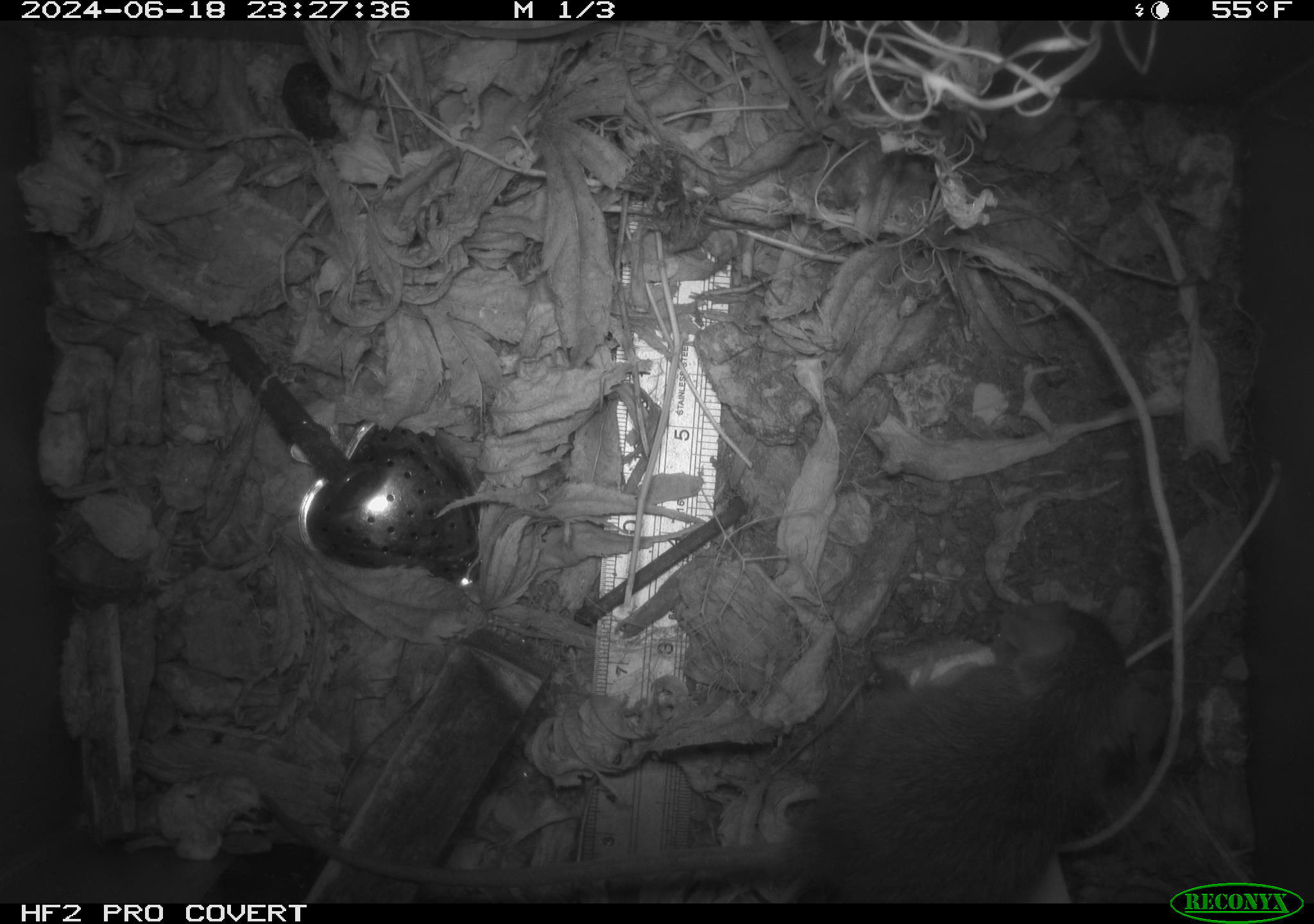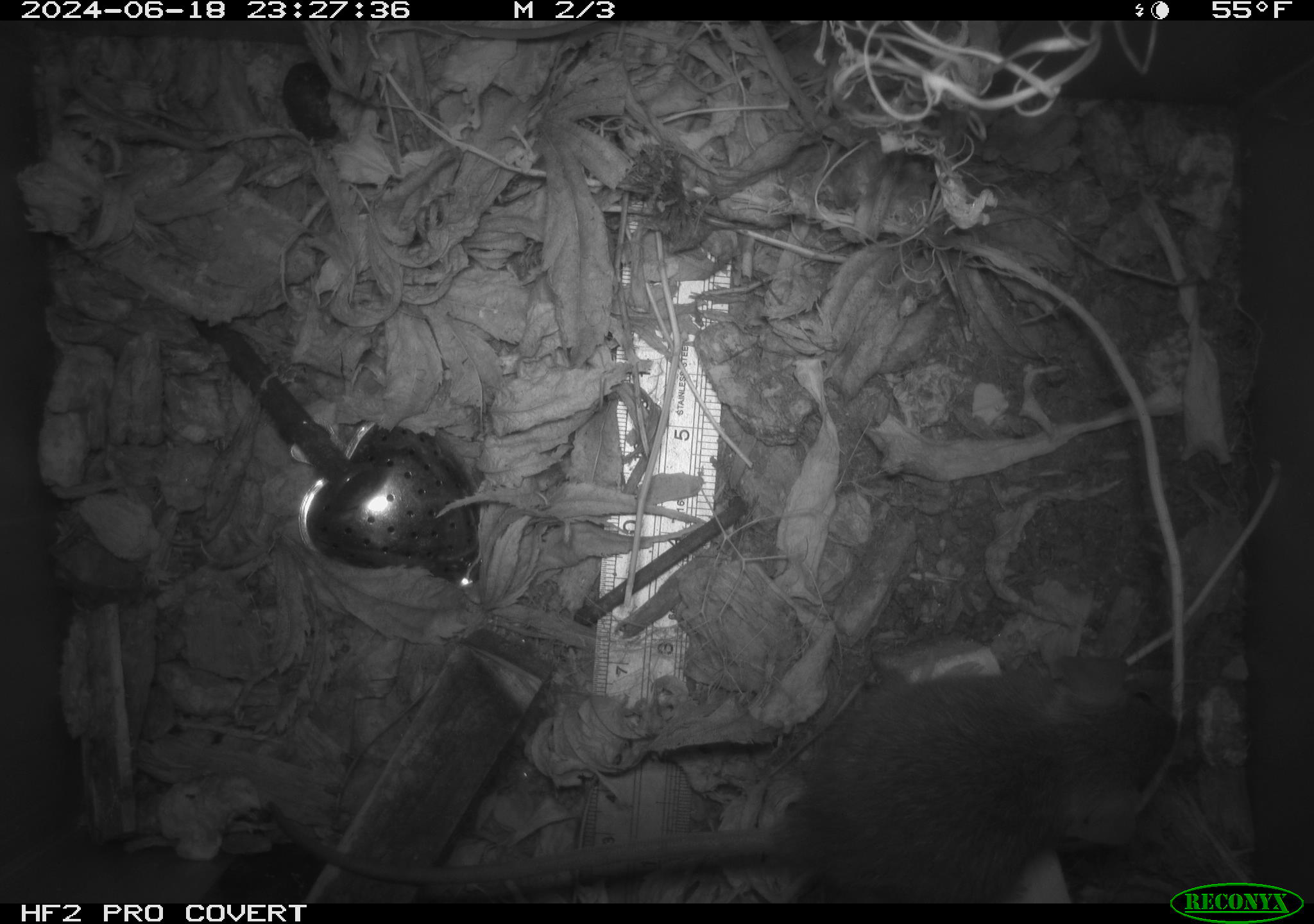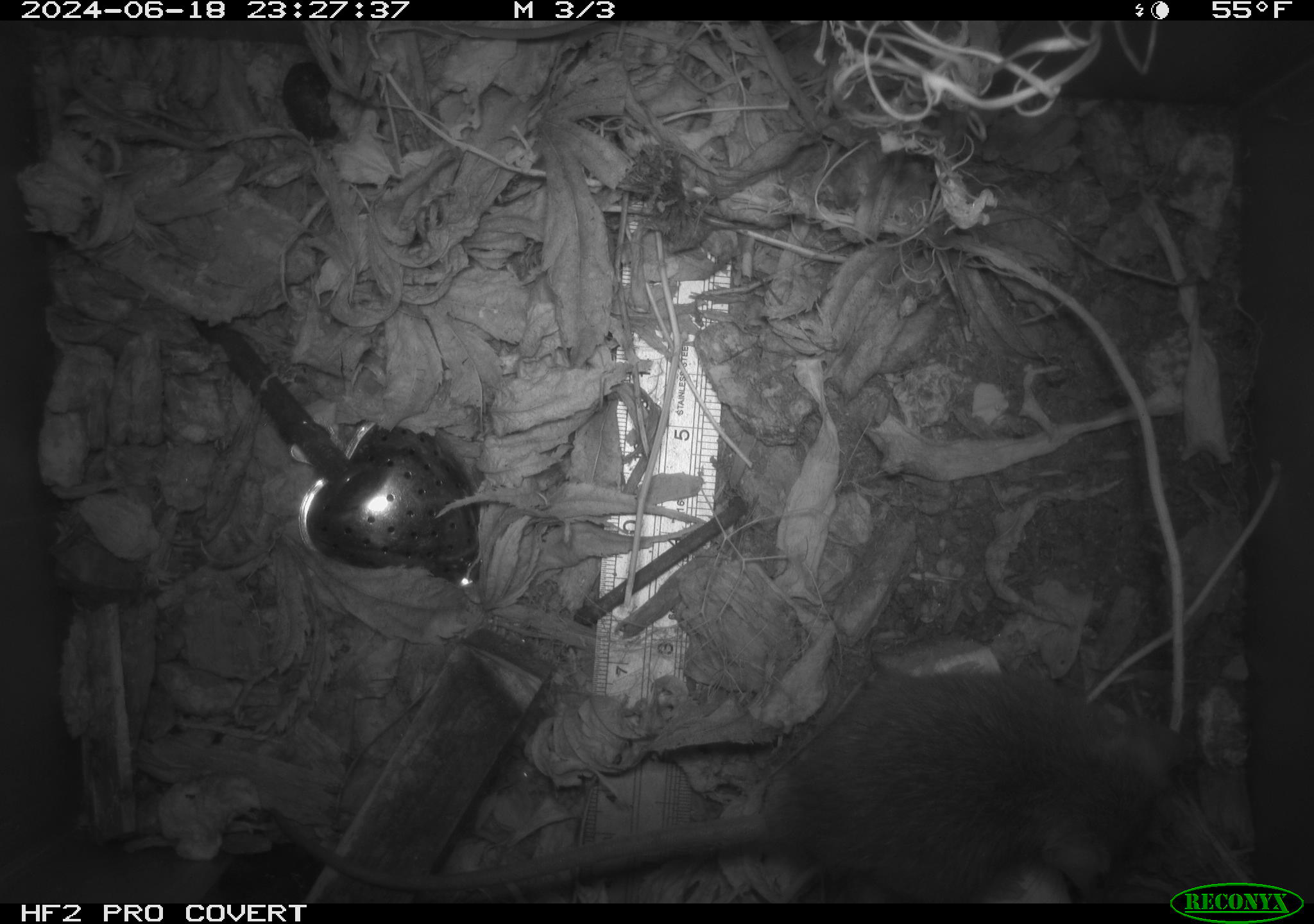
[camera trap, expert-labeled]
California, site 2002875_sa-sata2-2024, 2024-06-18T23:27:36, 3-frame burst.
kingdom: Animalia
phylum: Chordata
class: Mammalia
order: Rodentia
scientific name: Rodentia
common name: mouse species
Mouse species (Rodentia).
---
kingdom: Animalia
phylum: Chordata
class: Mammalia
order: Rodentia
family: Muridae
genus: Rattus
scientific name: Rattus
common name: rat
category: rattus species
Rattus species (rat) (Rattus).